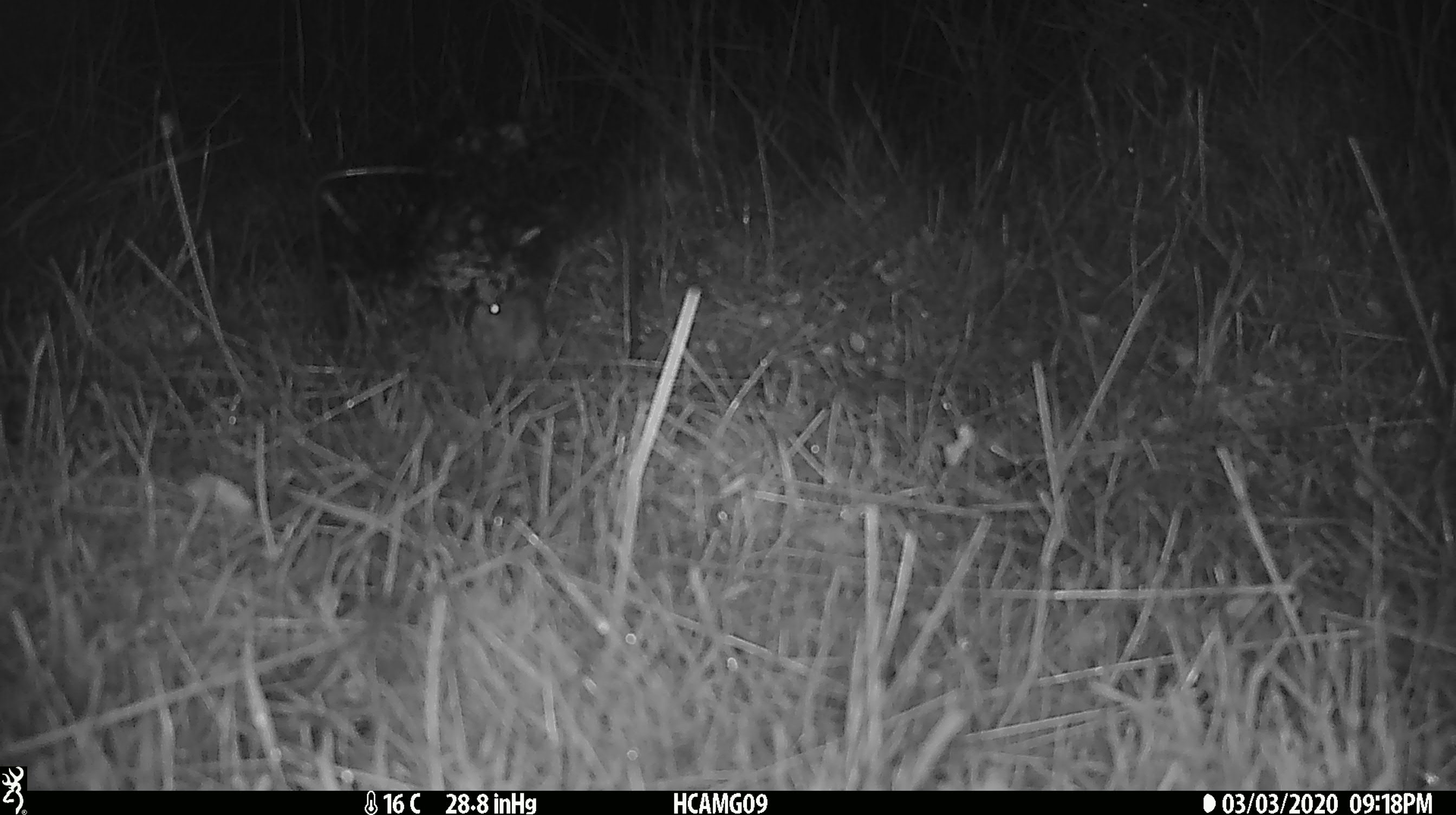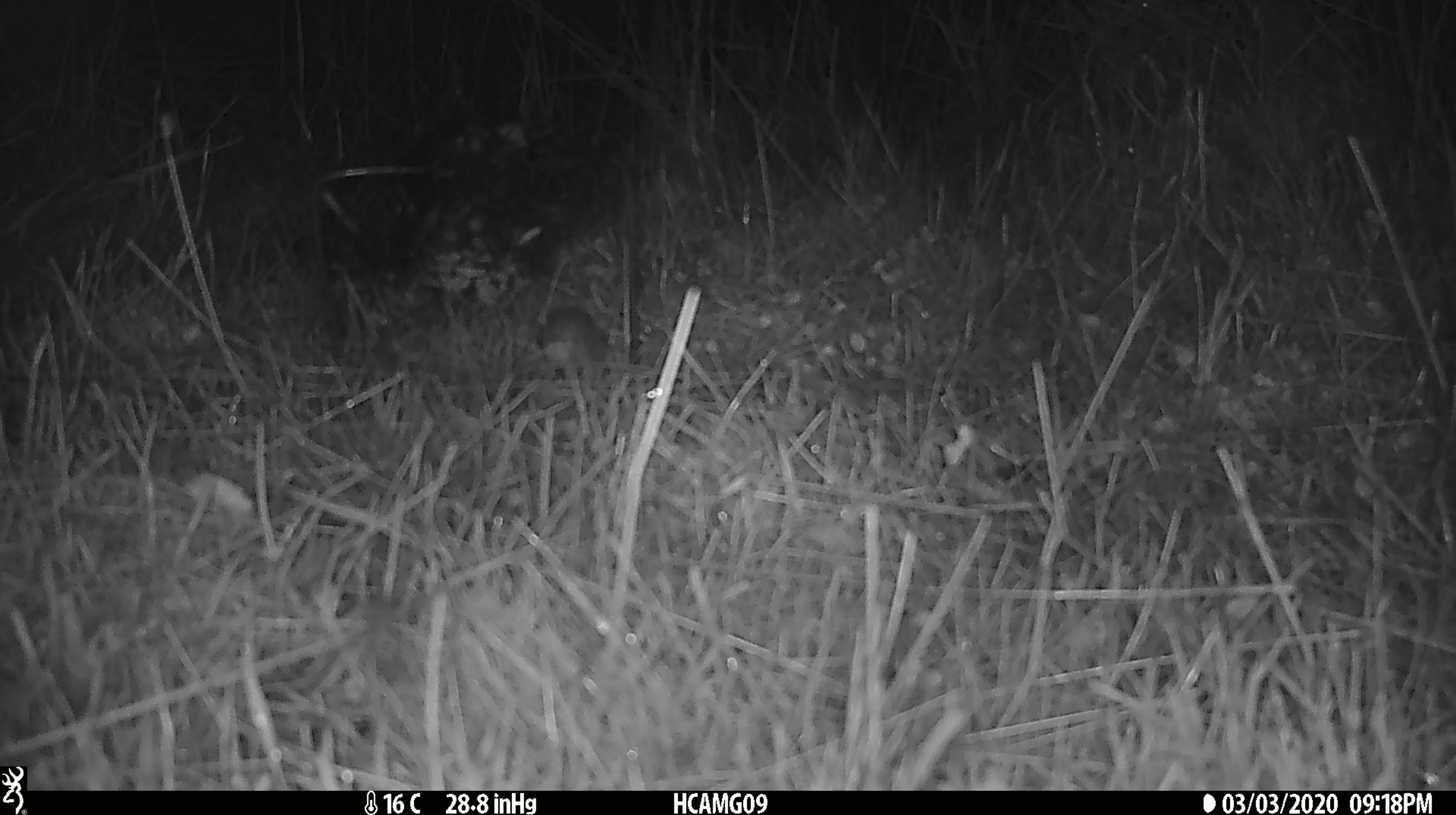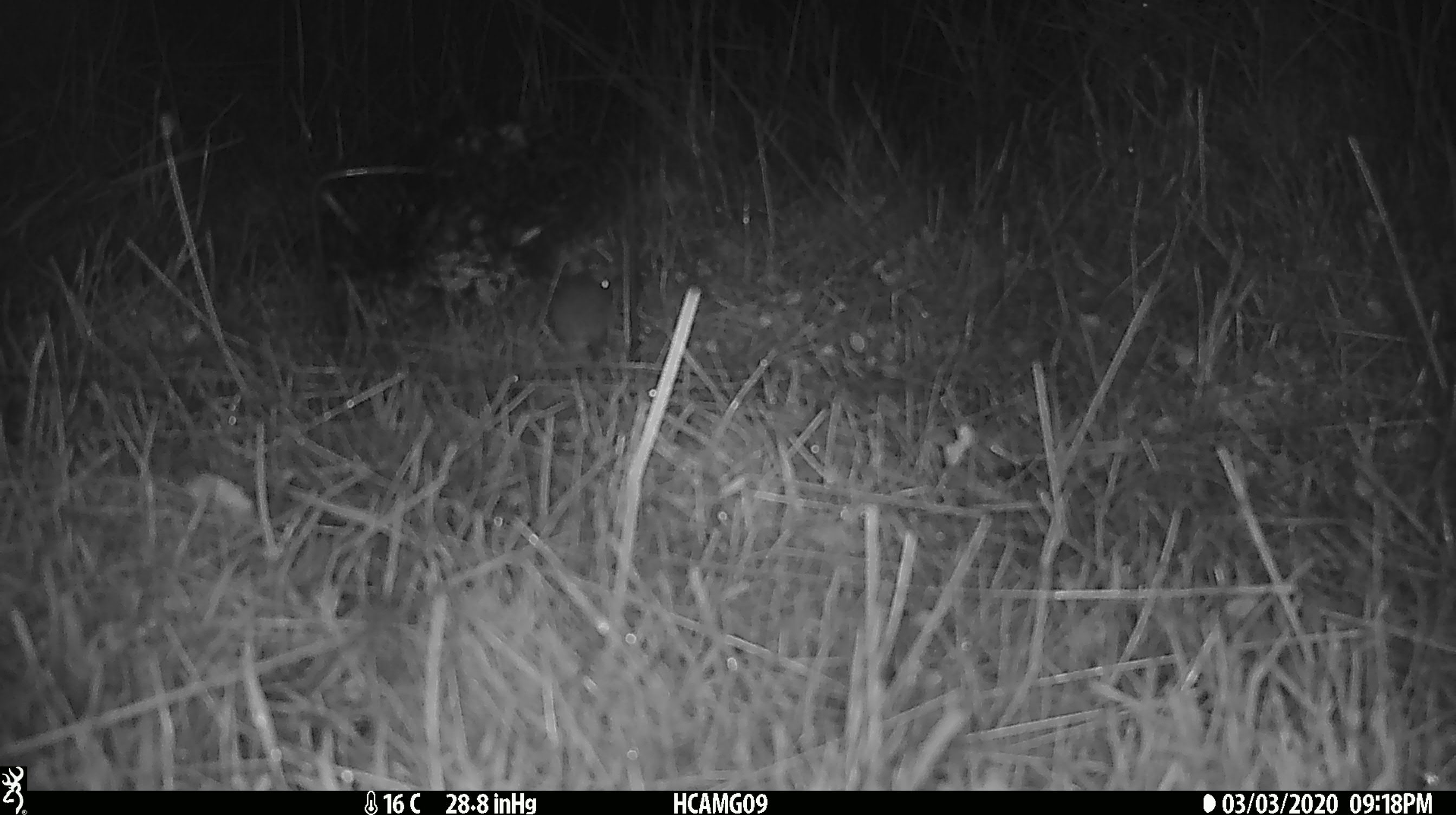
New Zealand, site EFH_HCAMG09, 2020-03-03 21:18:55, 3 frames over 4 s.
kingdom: Animalia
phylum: Chordata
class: Mammalia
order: Rodentia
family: Muridae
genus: Mus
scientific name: Mus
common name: mouse